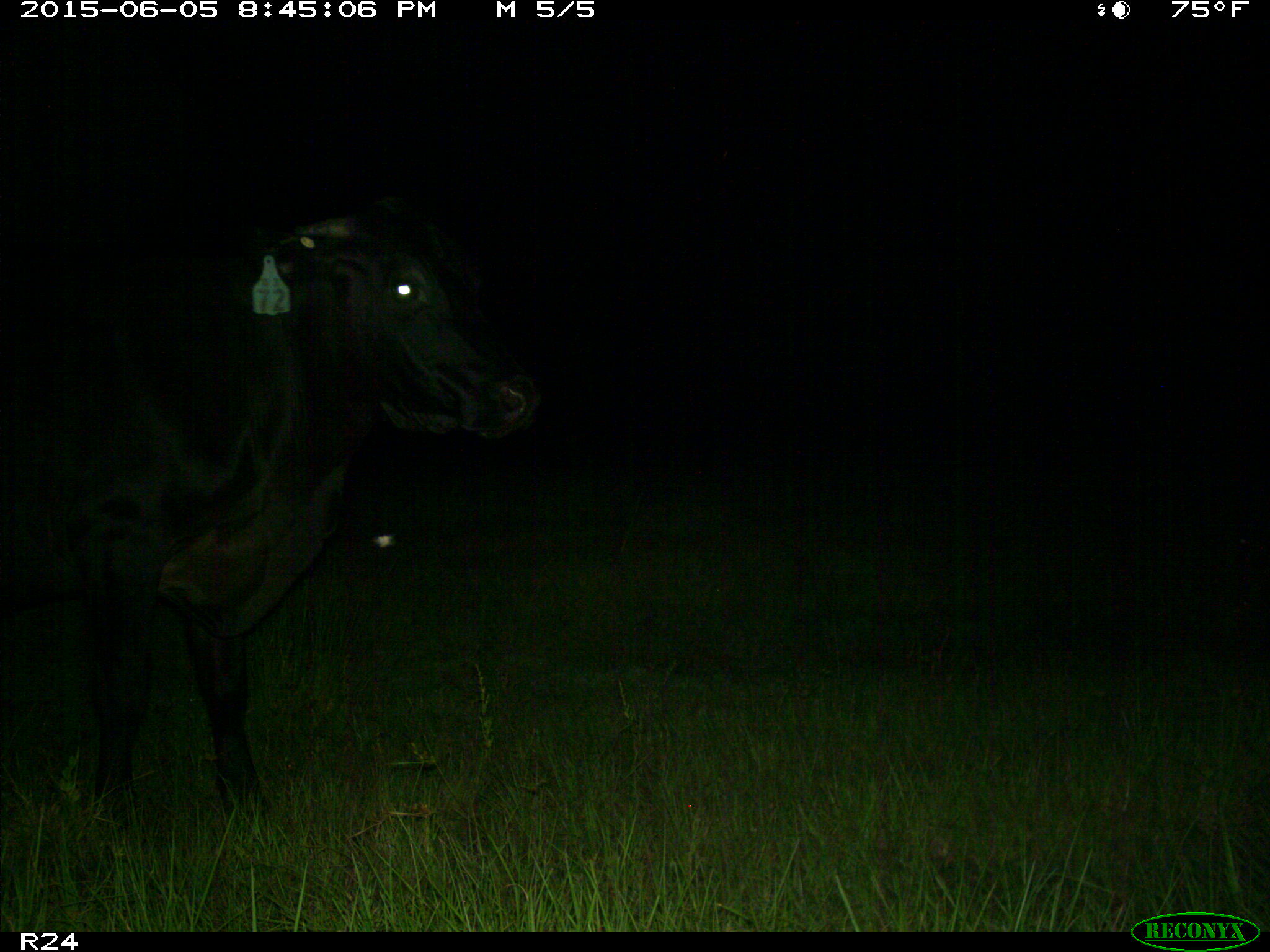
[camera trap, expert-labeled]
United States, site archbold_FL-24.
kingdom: Animalia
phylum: Chordata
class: Mammalia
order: Artiodactyla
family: Bovidae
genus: Bos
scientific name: Bos taurus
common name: domestic cow